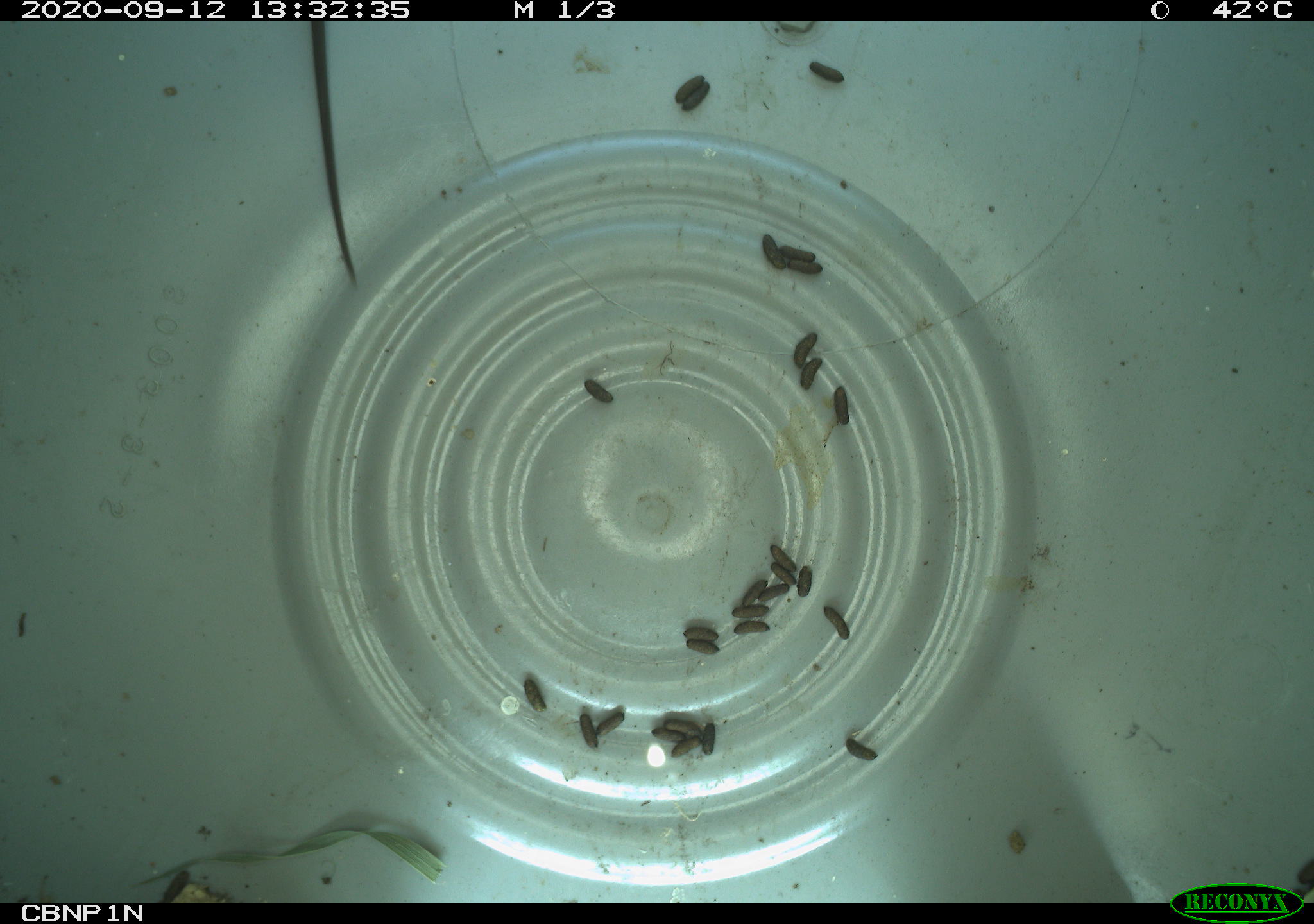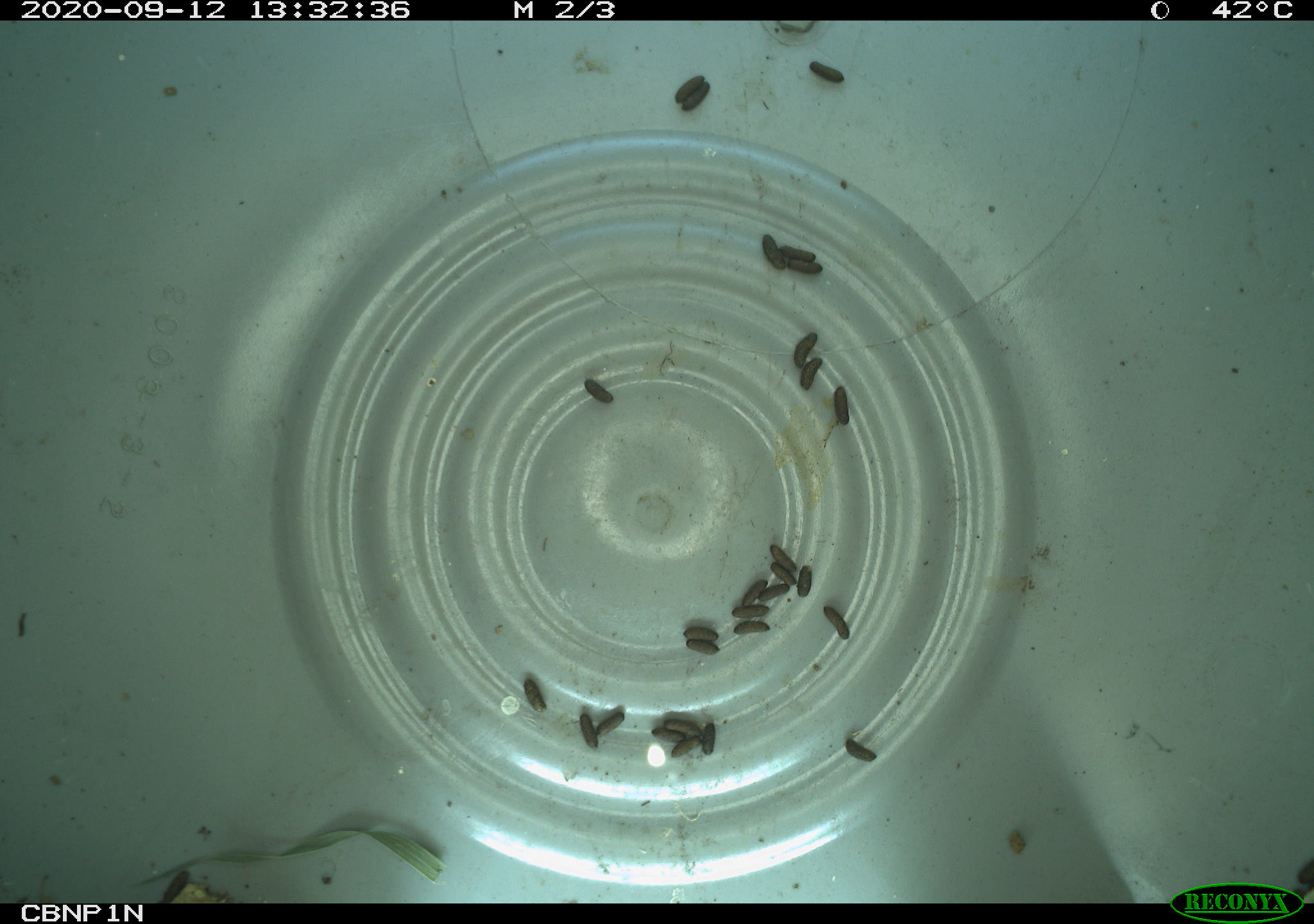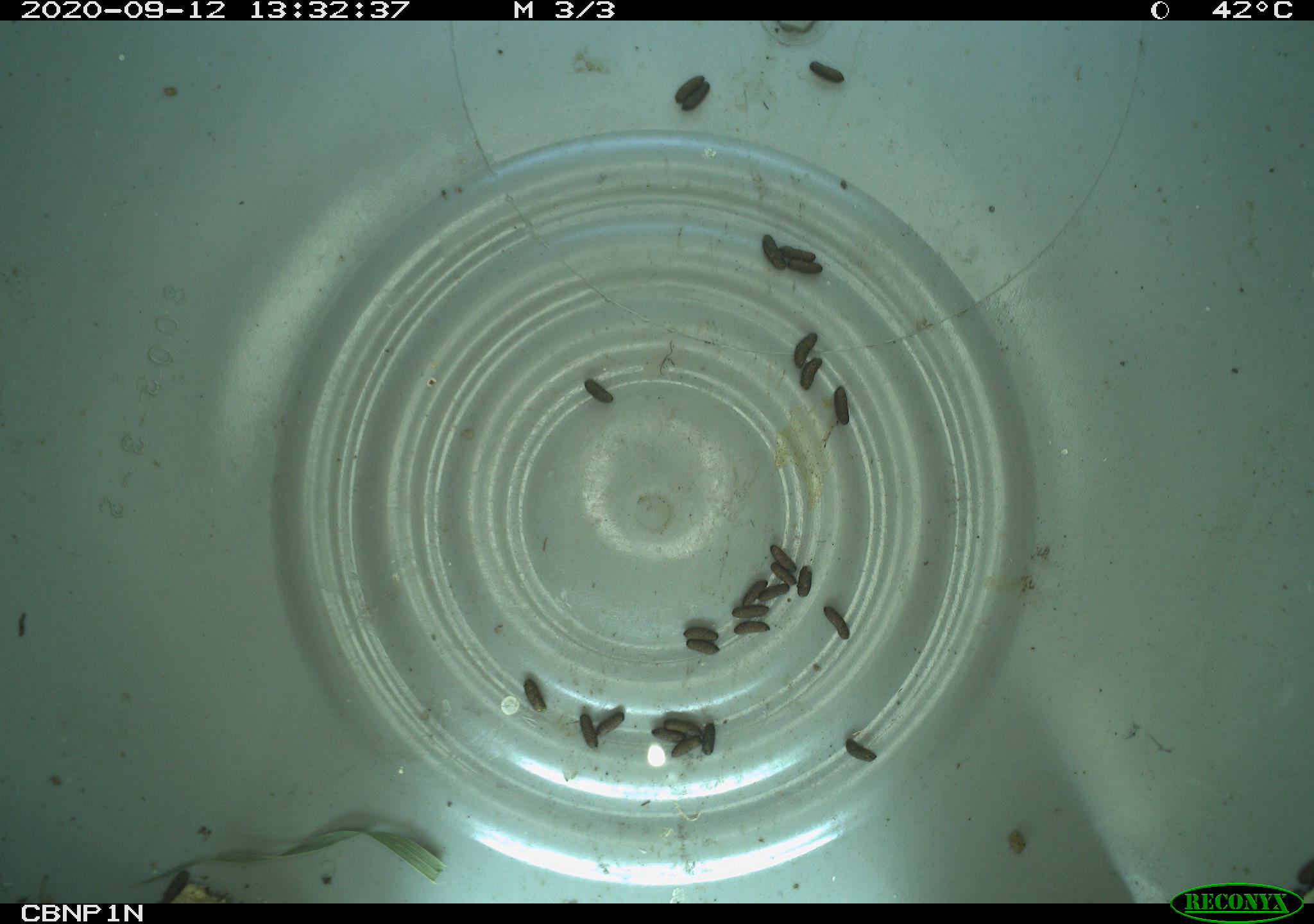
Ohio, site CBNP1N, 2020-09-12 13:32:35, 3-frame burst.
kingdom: Animalia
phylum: Chordata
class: Reptilia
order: Squamata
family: Colubridae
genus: Thamnophis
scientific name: Thamnophis sirtalis sirtalis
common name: eastern gartersnake